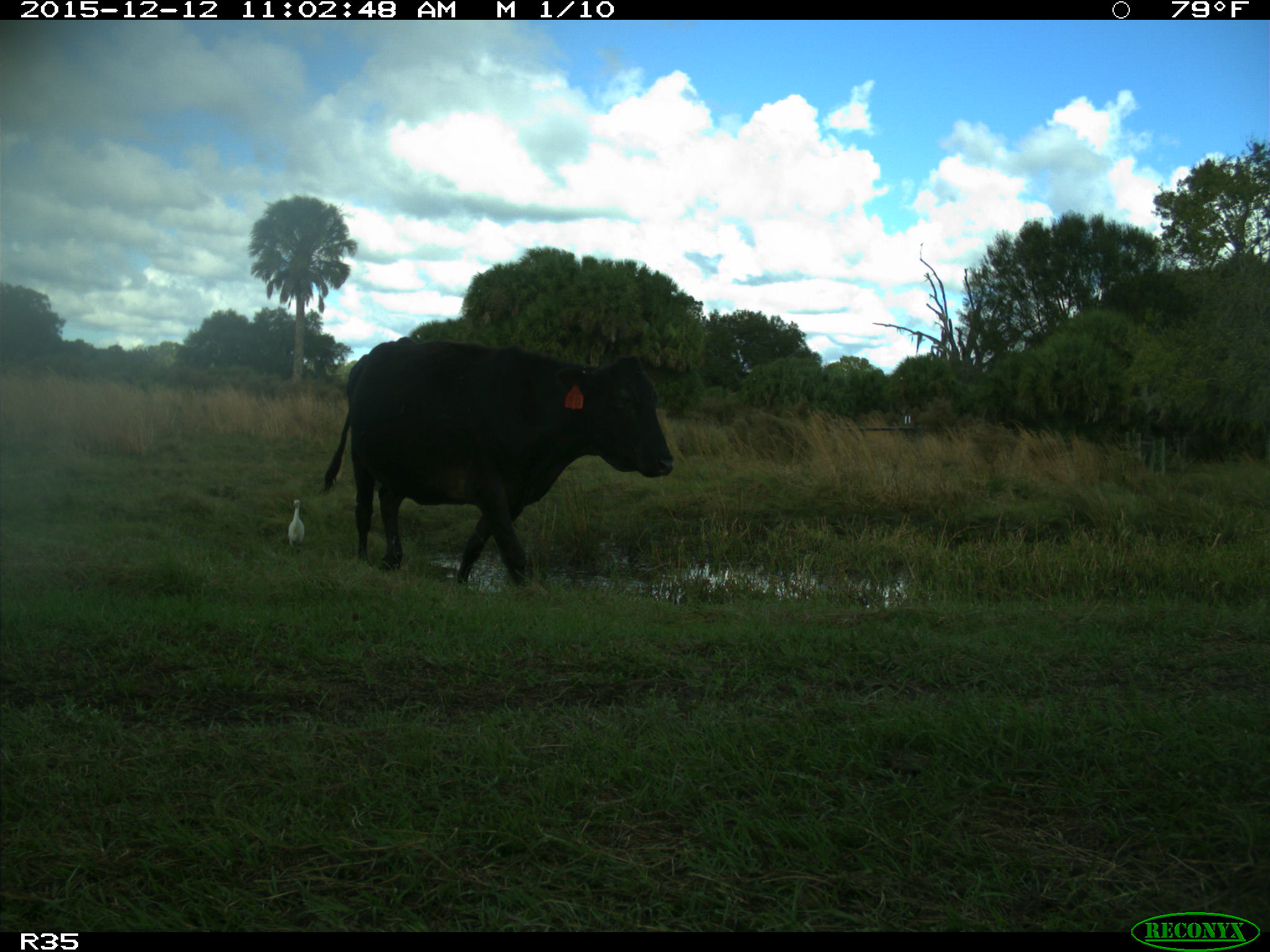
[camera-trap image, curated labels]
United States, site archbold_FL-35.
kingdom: Animalia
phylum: Chordata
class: Mammalia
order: Artiodactyla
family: Bovidae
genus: Bos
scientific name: Bos taurus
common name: domestic cow